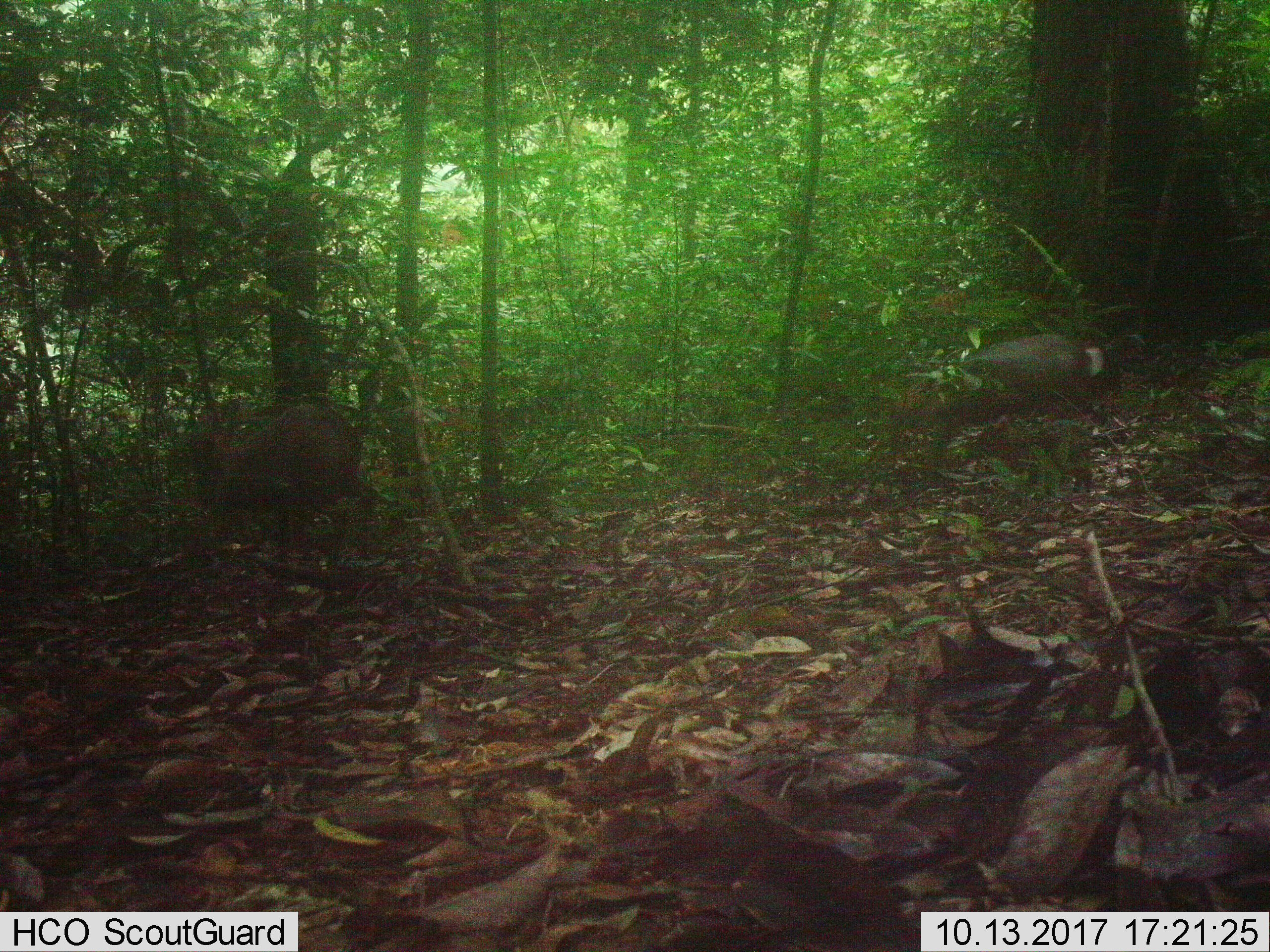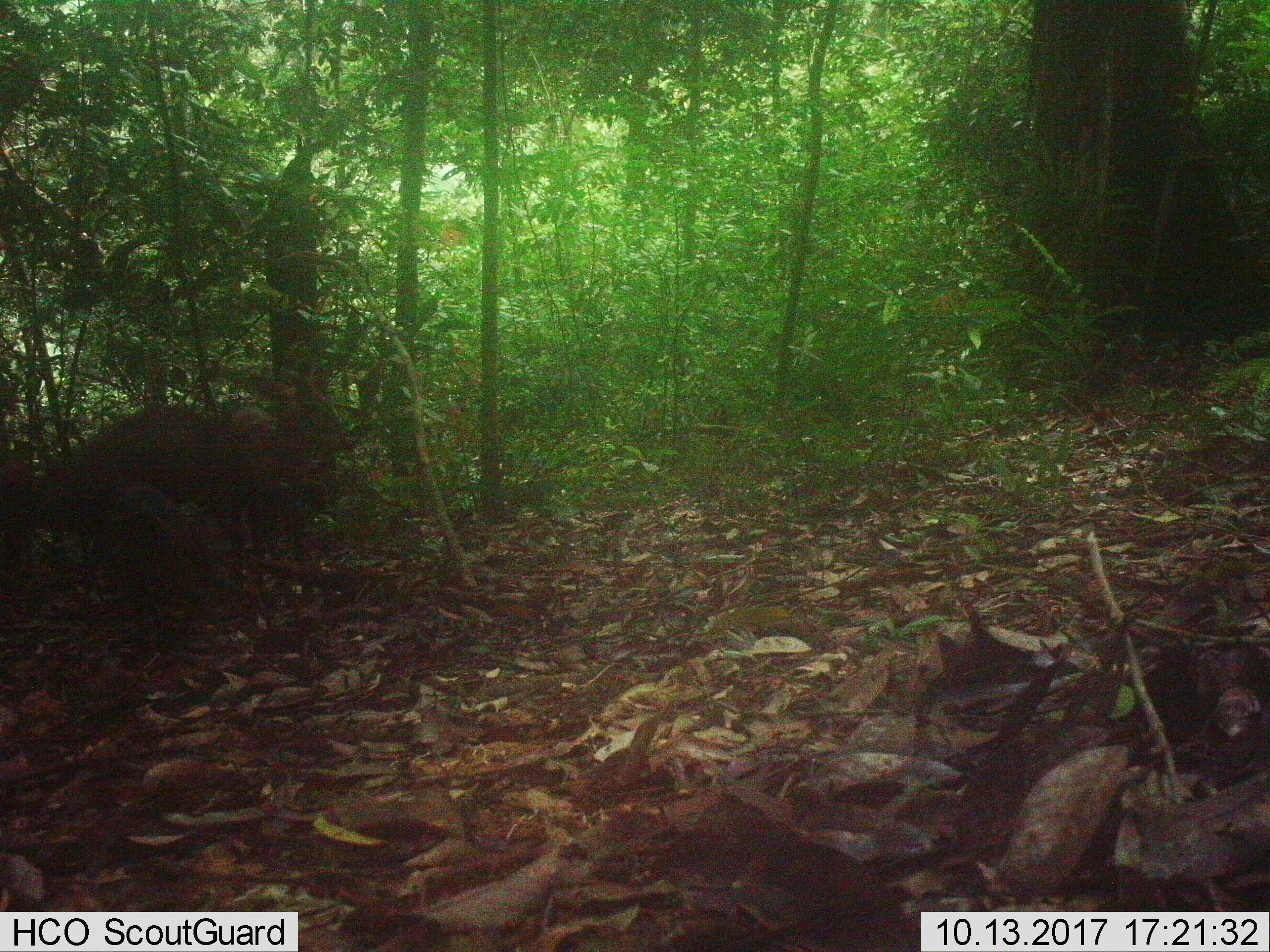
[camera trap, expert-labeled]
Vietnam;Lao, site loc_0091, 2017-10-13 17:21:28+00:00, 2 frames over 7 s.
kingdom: Animalia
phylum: Chordata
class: Mammalia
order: Artiodactyla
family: Cervidae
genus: Muntiacus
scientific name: Muntiacus rooseveltorum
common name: roosevelt's muntjac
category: roosevelts muntjac group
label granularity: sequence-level